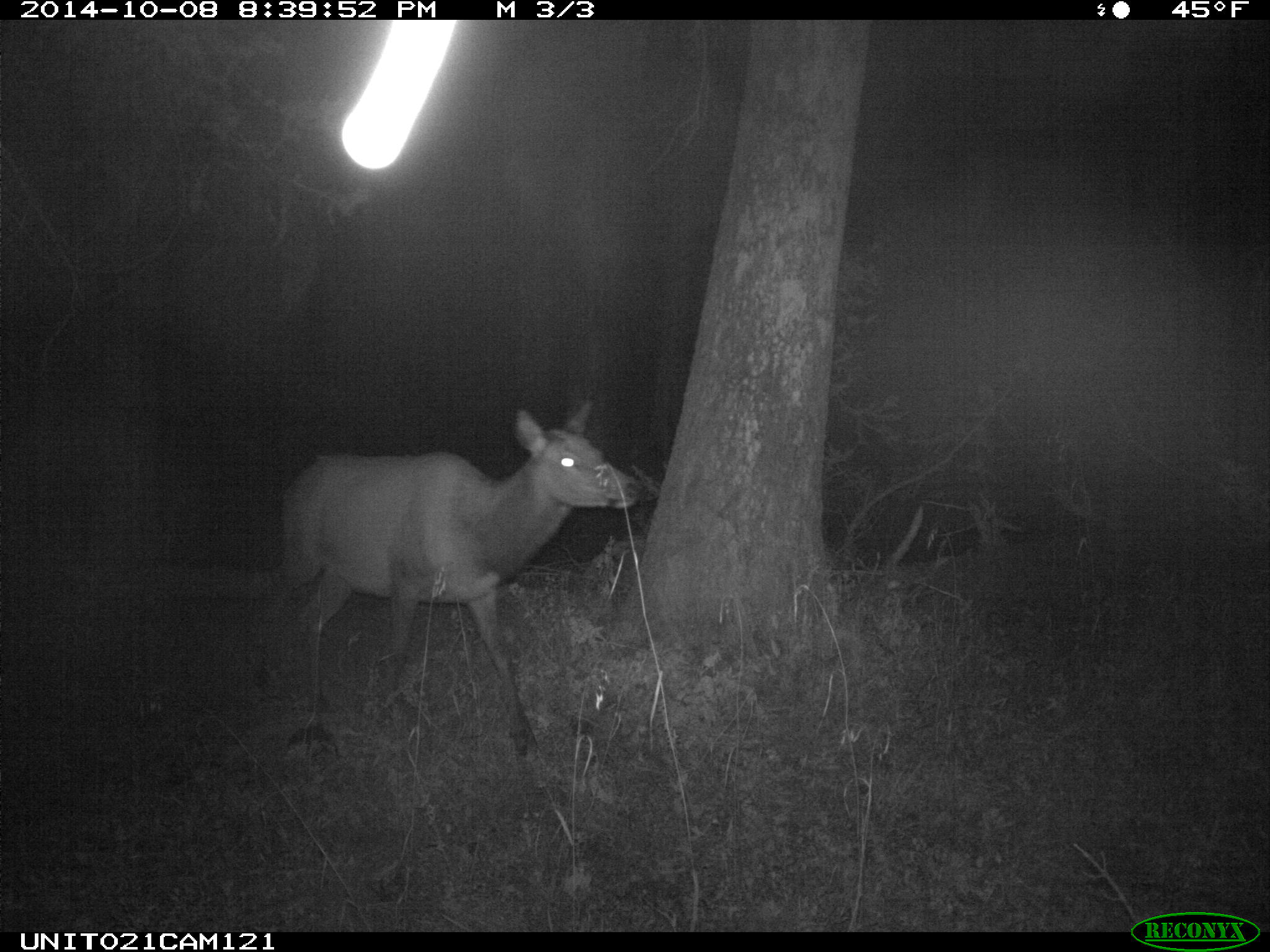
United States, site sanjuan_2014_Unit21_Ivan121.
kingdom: Animalia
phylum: Chordata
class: Mammalia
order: Artiodactyla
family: Cervidae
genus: Cervus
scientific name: Cervus elaphus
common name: red deer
Cervus elaphus (red deer).